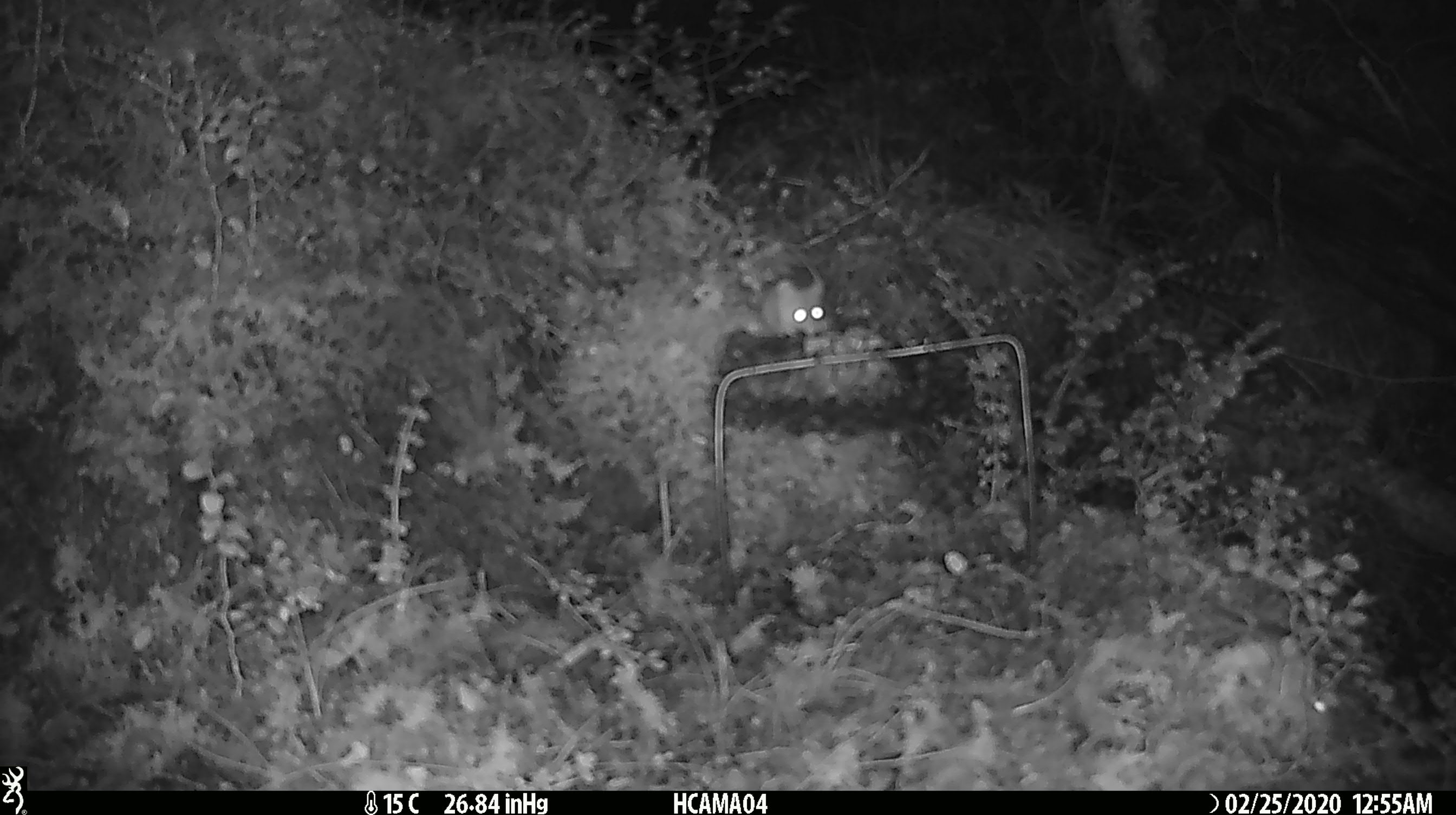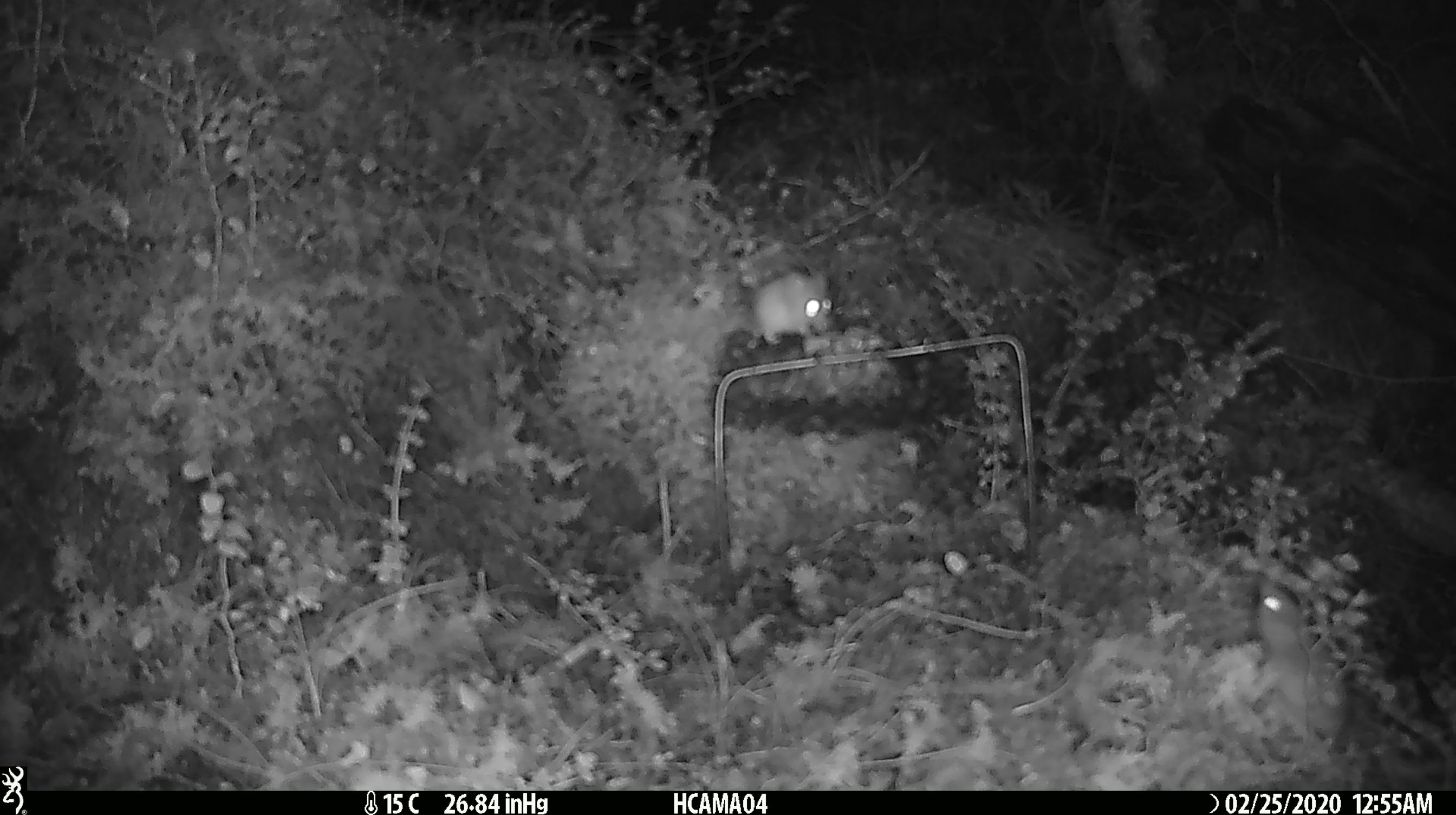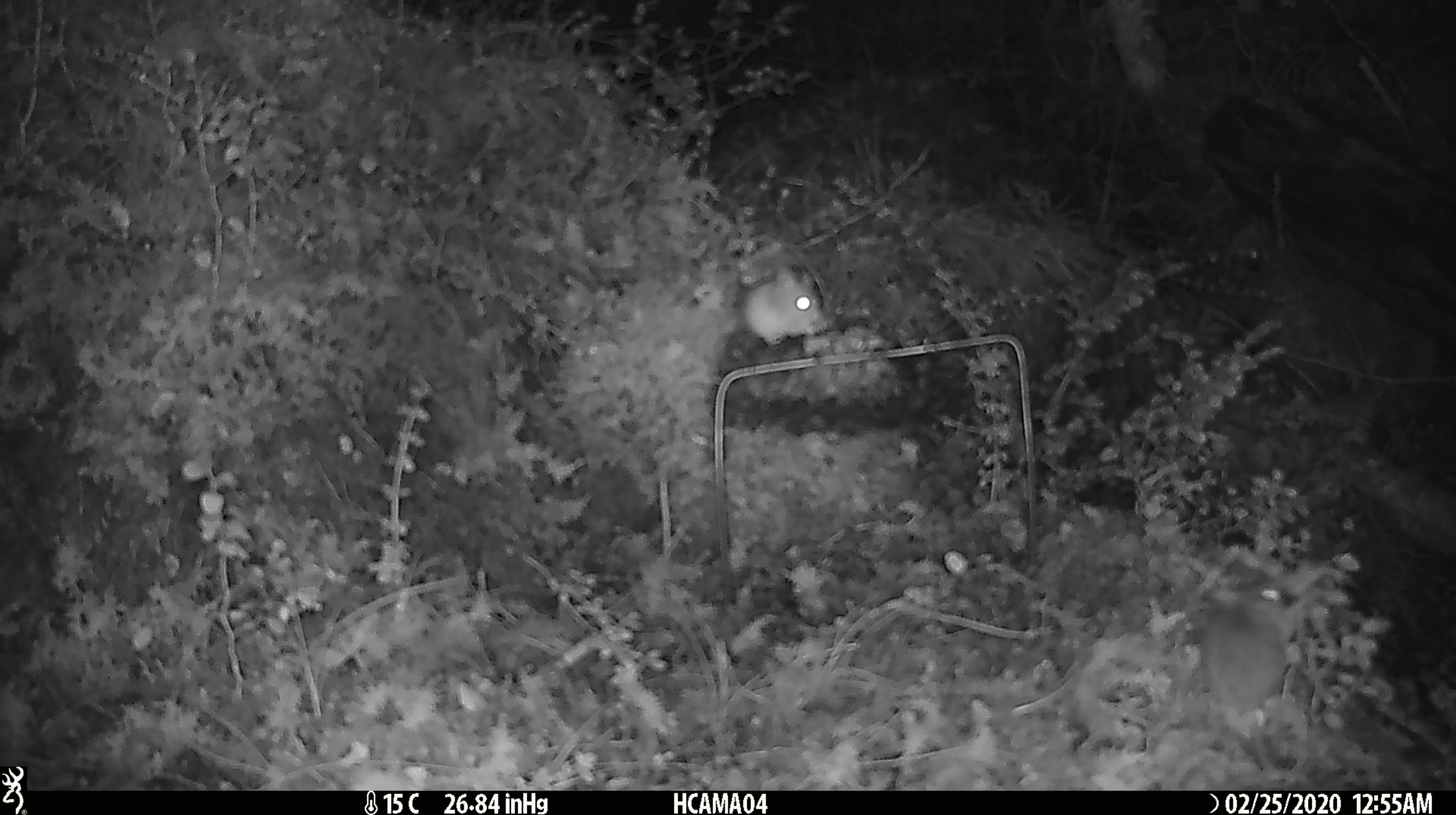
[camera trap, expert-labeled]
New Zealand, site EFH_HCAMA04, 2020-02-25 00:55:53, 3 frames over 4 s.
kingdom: Animalia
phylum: Chordata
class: Mammalia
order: Rodentia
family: Muridae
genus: Mus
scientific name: Mus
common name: mouse